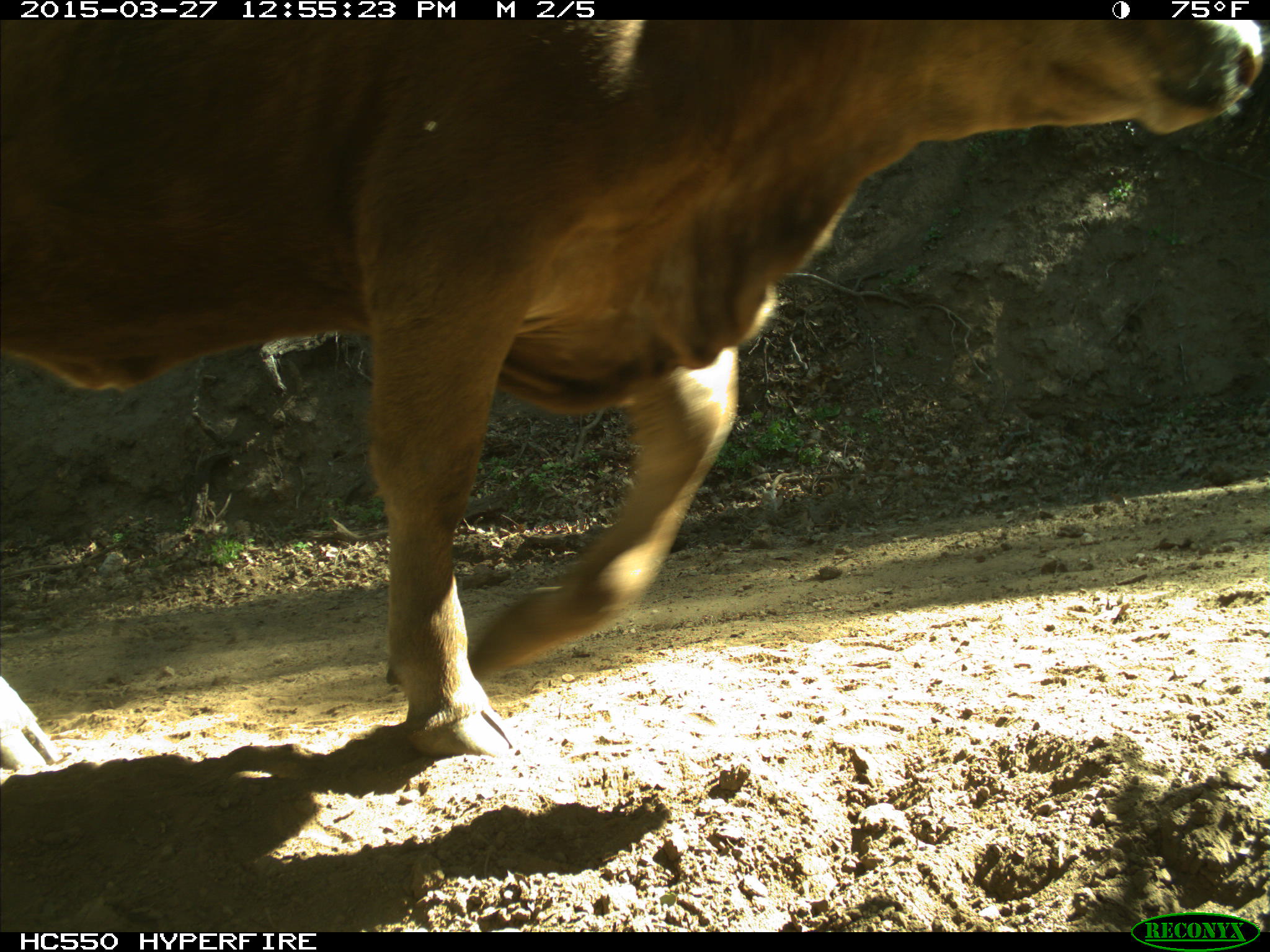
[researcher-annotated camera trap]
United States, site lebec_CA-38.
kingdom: Animalia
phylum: Chordata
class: Mammalia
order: Artiodactyla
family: Bovidae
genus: Bos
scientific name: Bos taurus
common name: domestic cow